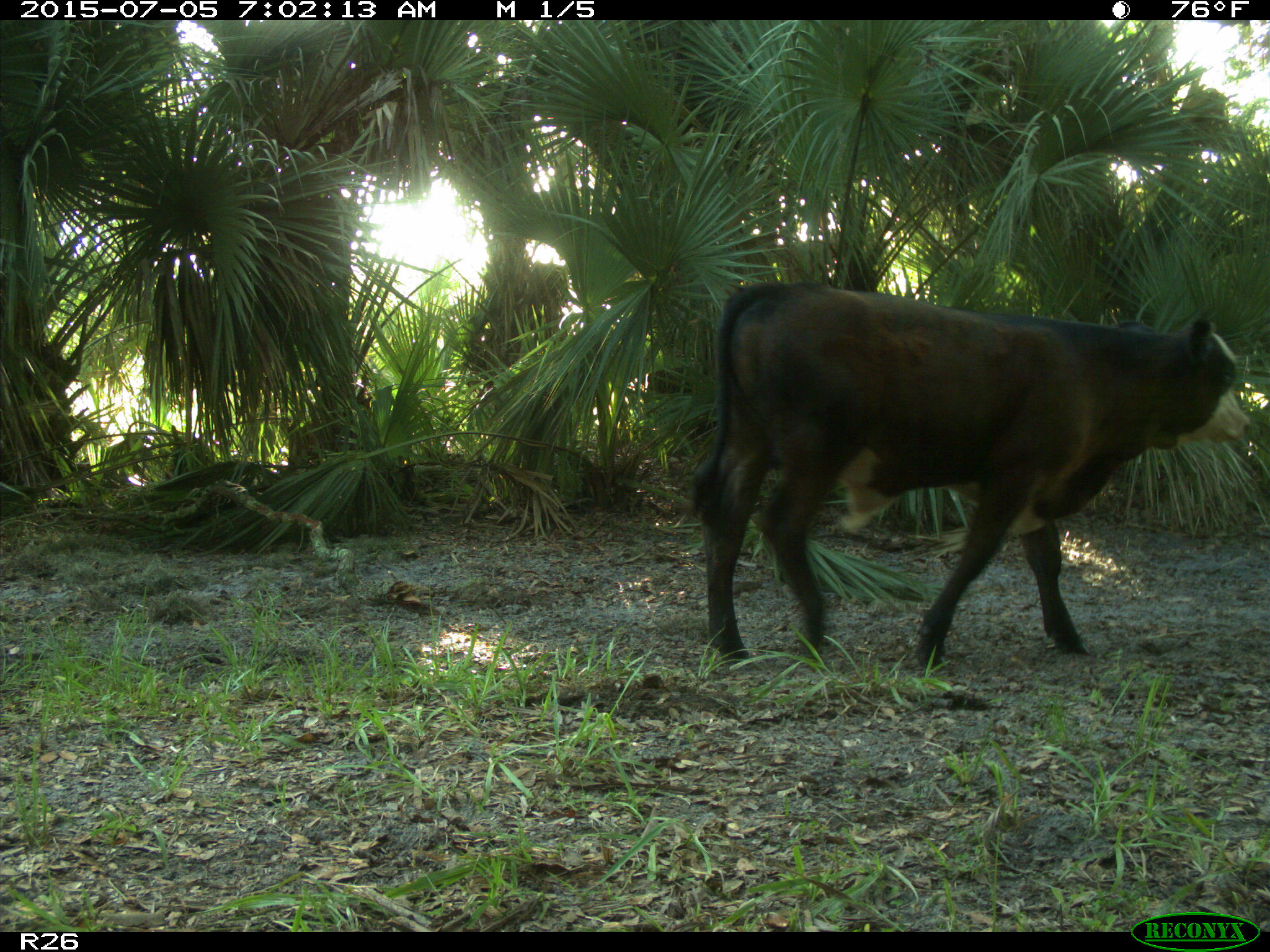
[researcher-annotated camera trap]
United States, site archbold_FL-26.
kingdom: Animalia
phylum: Chordata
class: Mammalia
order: Artiodactyla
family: Bovidae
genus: Bos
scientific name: Bos taurus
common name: domestic cow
Bos taurus (domestic cow).